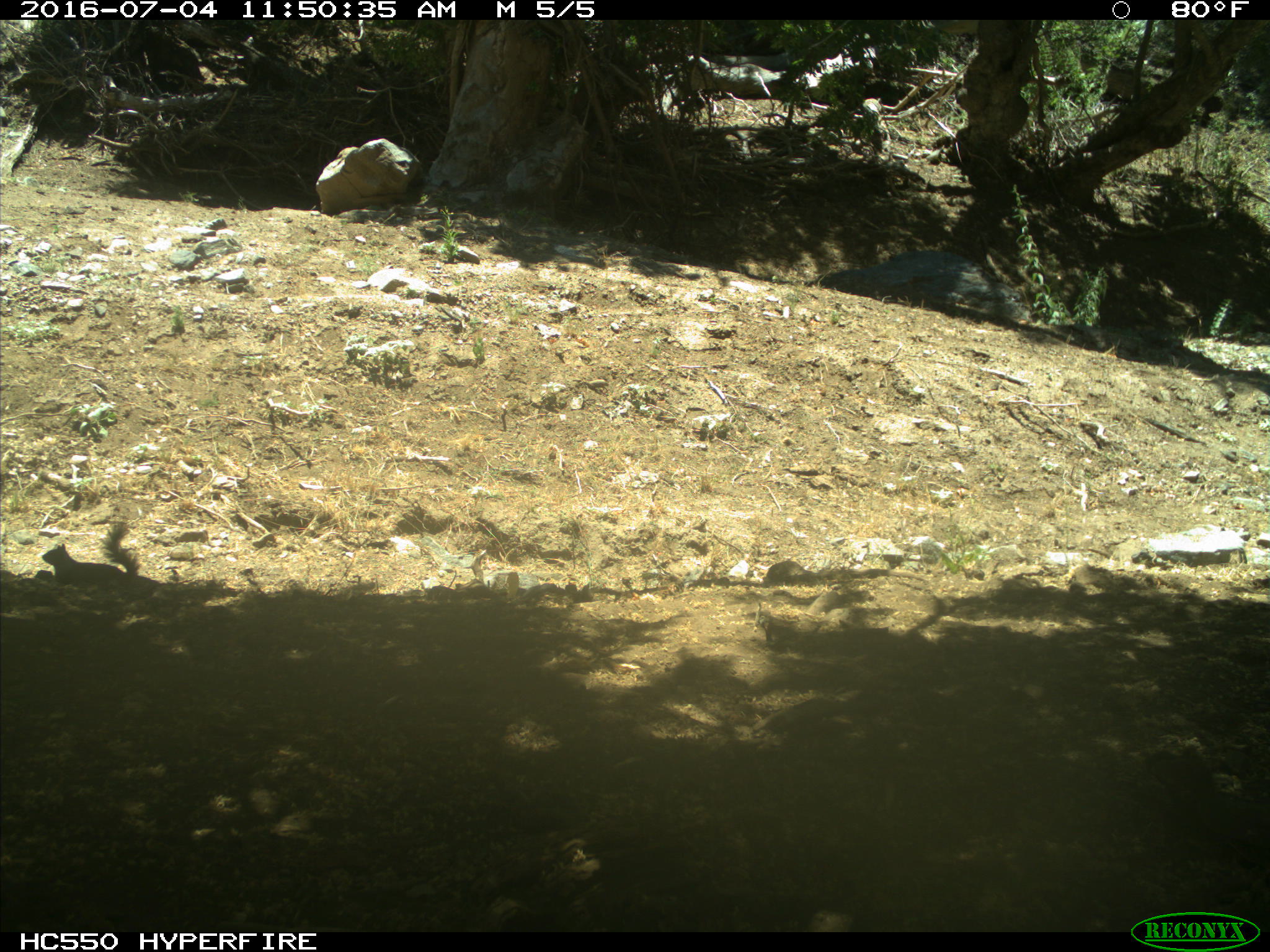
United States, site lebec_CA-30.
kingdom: Animalia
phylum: Chordata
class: Mammalia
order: Rodentia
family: Sciuridae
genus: Otospermophilus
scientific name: Otospermophilus beecheyi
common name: california ground squirrel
Otospermophilus beecheyi (california ground squirrel).